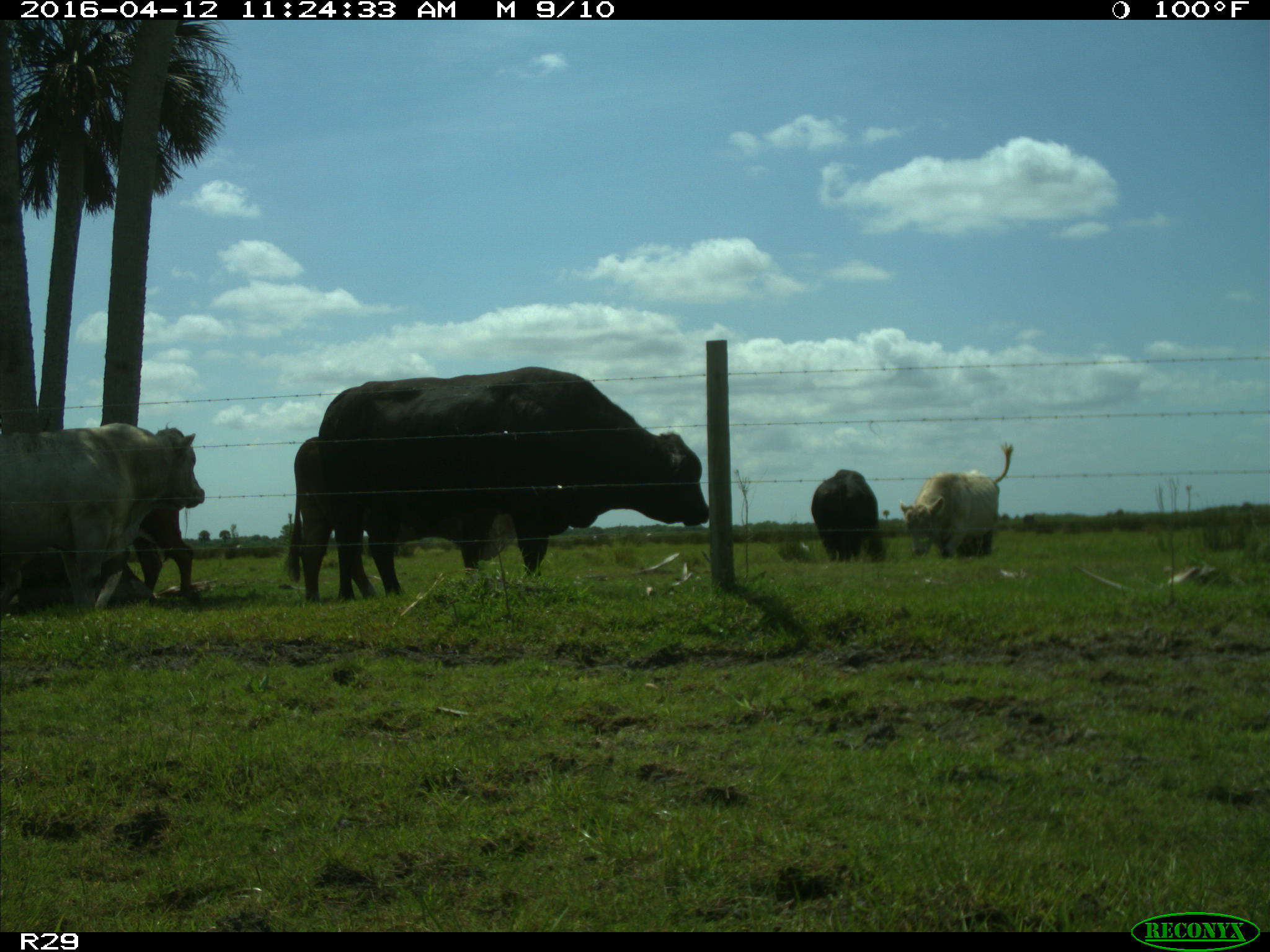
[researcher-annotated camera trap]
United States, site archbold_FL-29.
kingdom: Animalia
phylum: Chordata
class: Mammalia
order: Artiodactyla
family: Bovidae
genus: Bos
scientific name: Bos taurus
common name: domestic cow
Bos taurus (domestic cow).